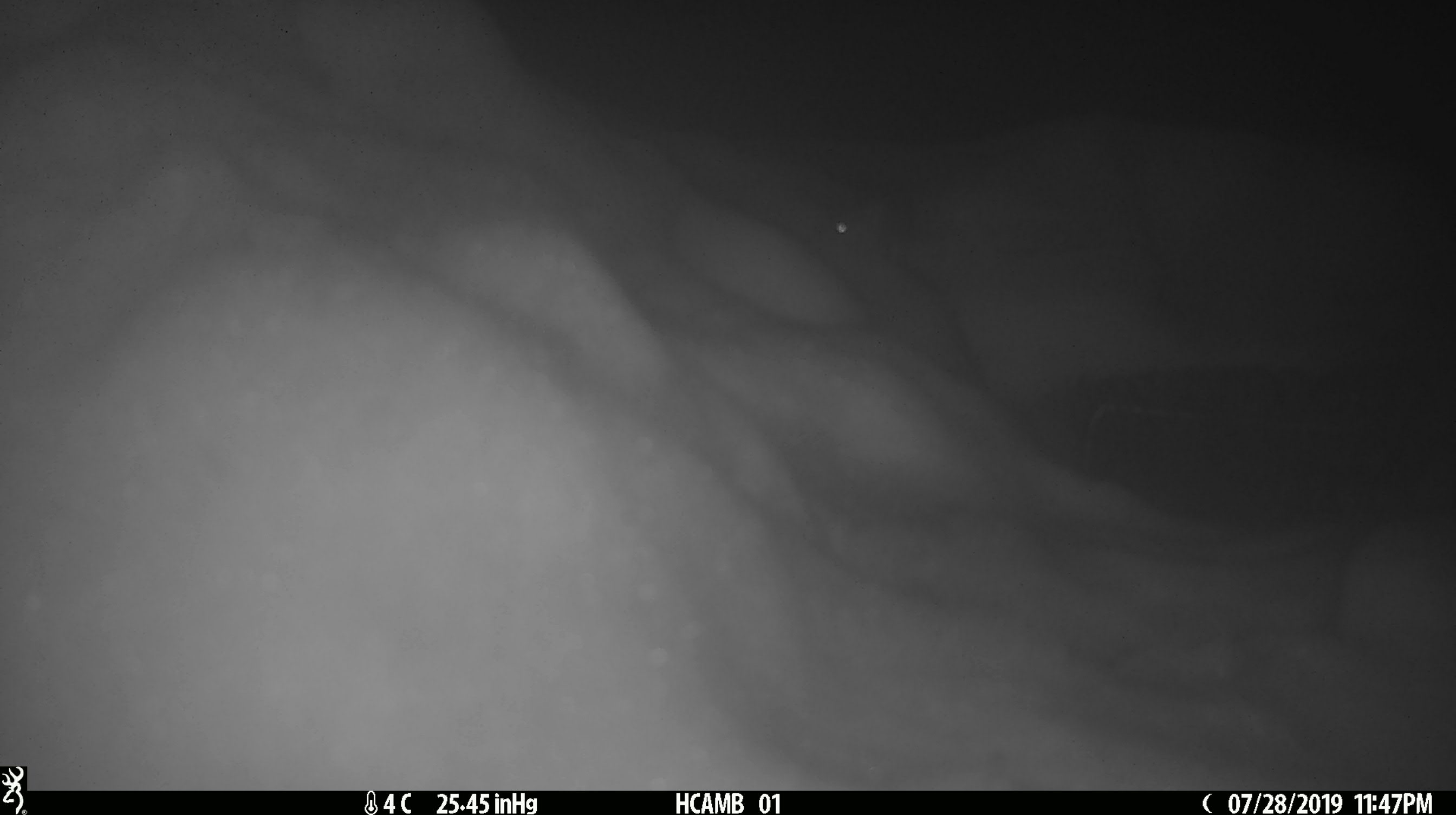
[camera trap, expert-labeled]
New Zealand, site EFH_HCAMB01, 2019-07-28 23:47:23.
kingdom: Animalia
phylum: Chordata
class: Mammalia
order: Rodentia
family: Muridae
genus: Mus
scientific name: Mus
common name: mouse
Mouse (Mus).